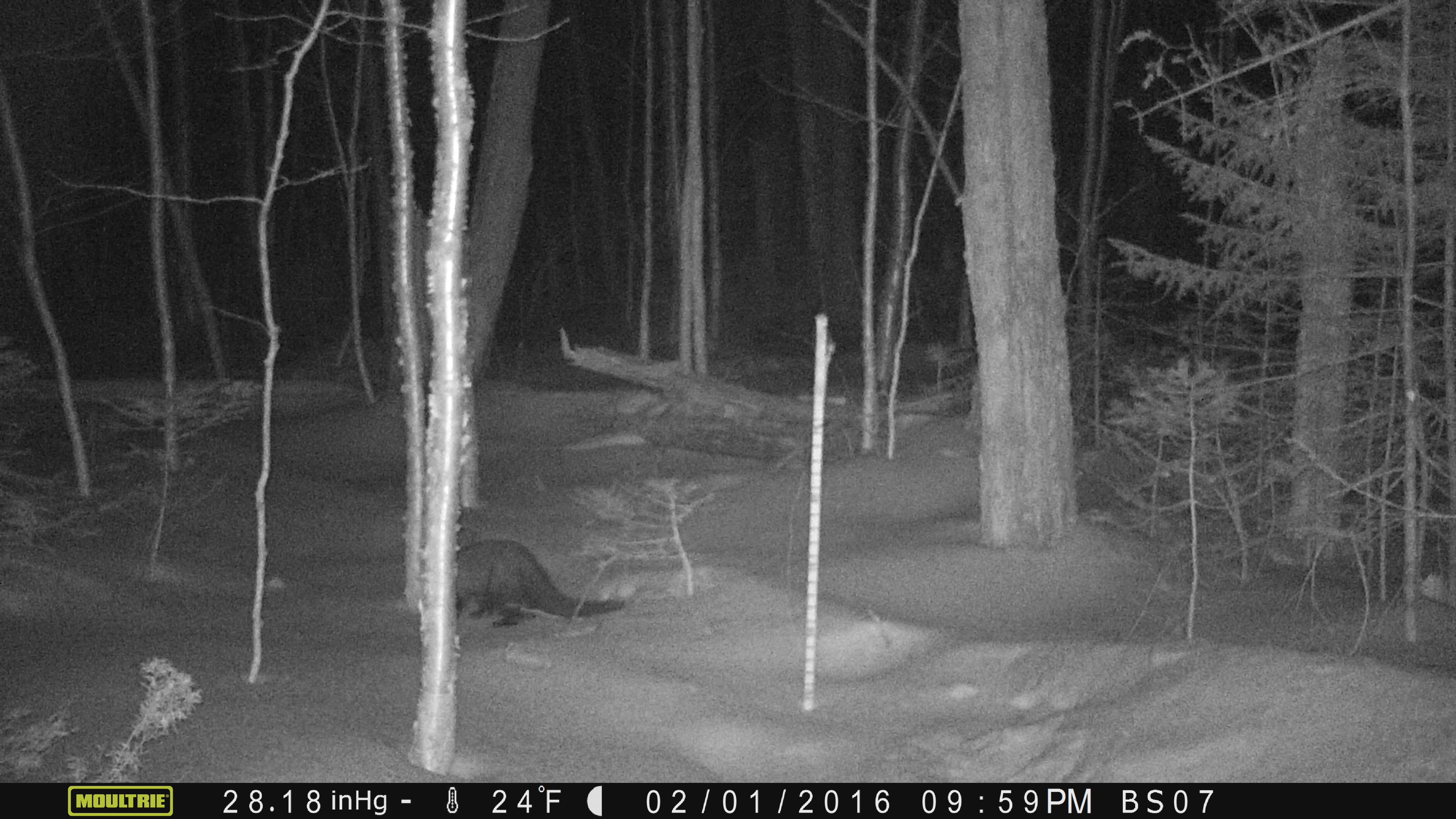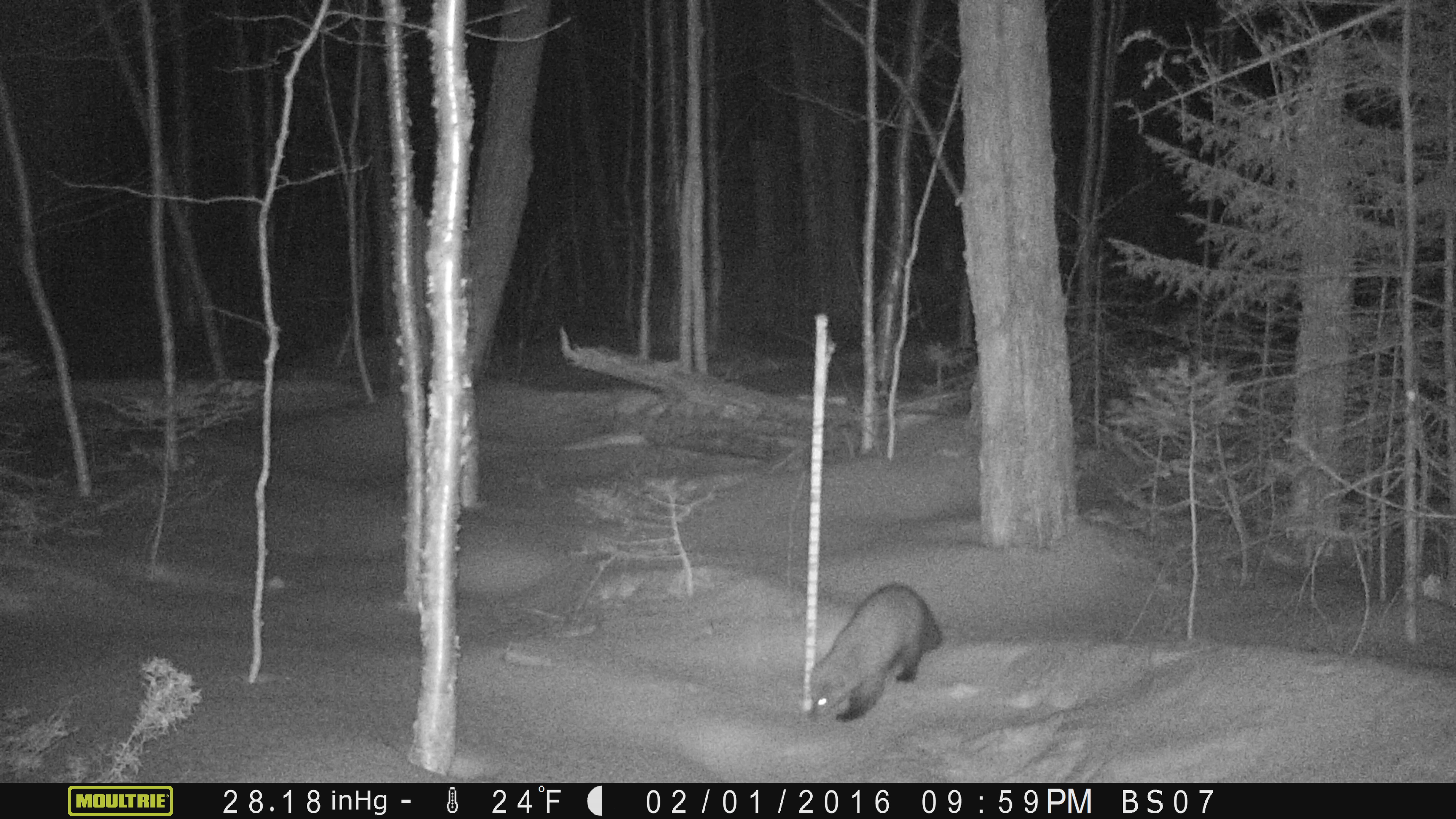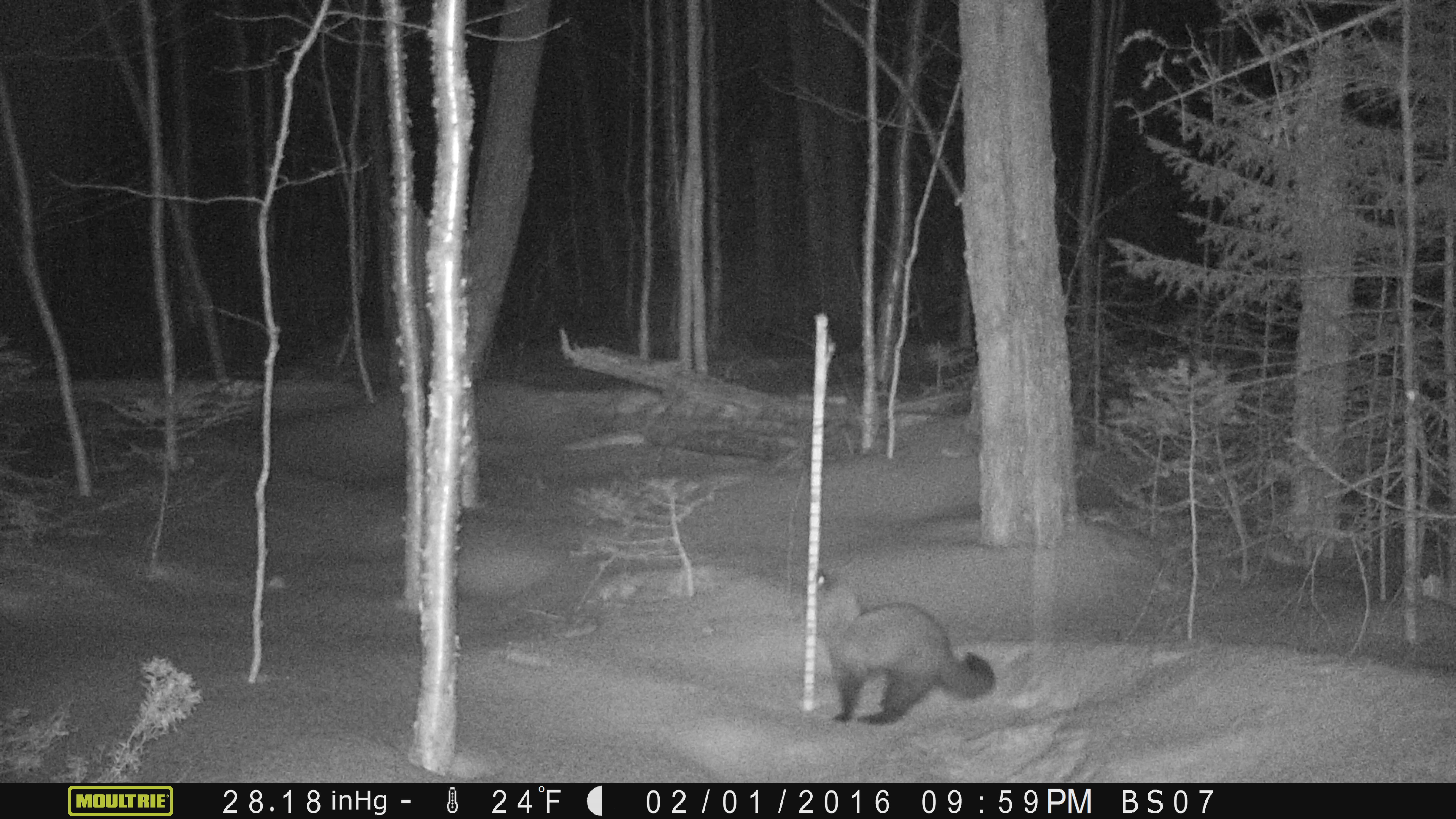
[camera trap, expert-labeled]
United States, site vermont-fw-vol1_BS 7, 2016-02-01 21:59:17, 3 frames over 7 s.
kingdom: Animalia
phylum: Chordata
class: Mammalia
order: Carnivora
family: Mustelidae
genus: Pekania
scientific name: Pekania pennanti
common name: fisher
Fisher (Pekania pennanti).